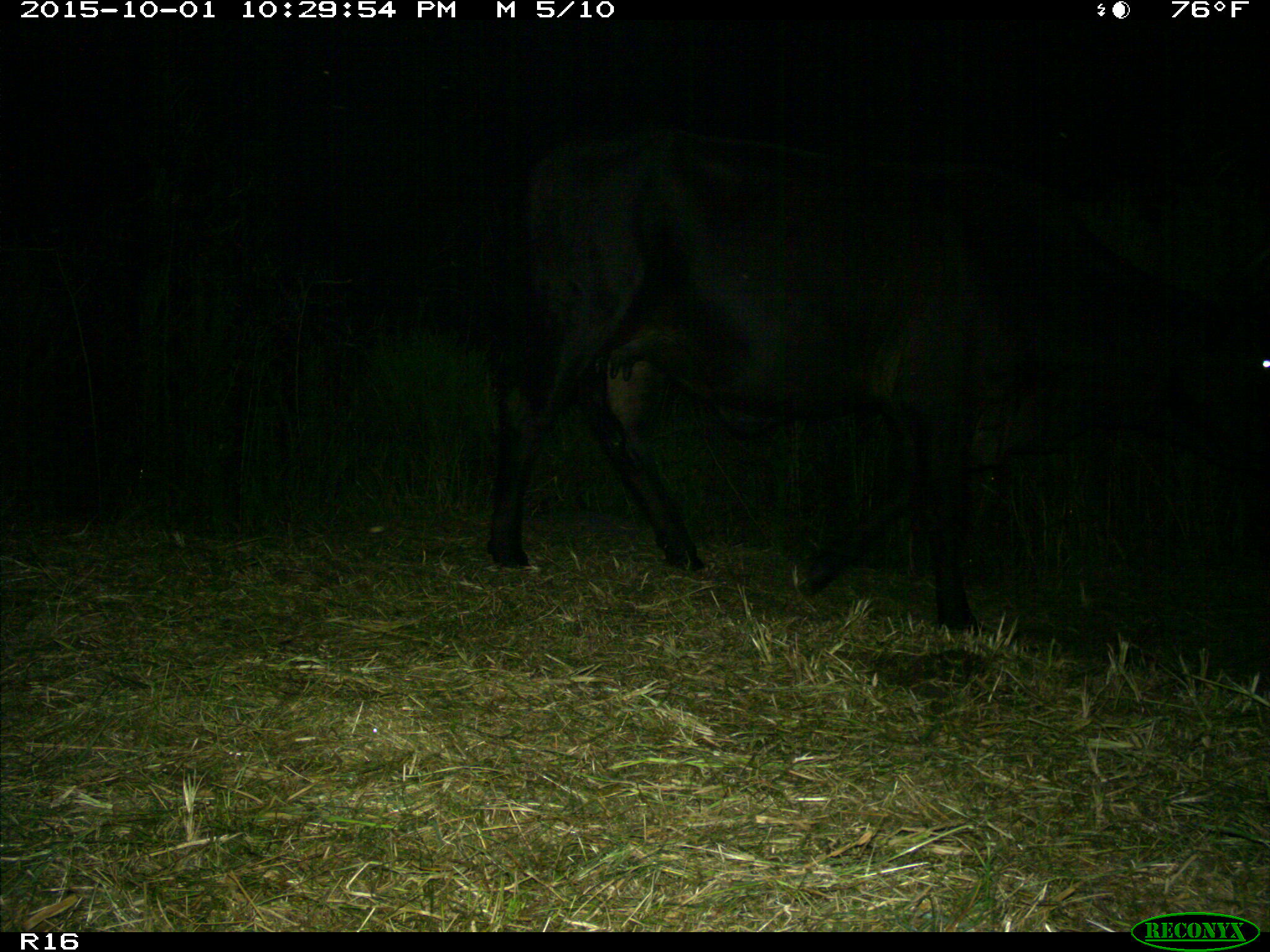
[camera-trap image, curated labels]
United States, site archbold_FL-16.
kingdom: Animalia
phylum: Chordata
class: Mammalia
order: Artiodactyla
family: Bovidae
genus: Bos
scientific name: Bos taurus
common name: domestic cow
Bos taurus (domestic cow).